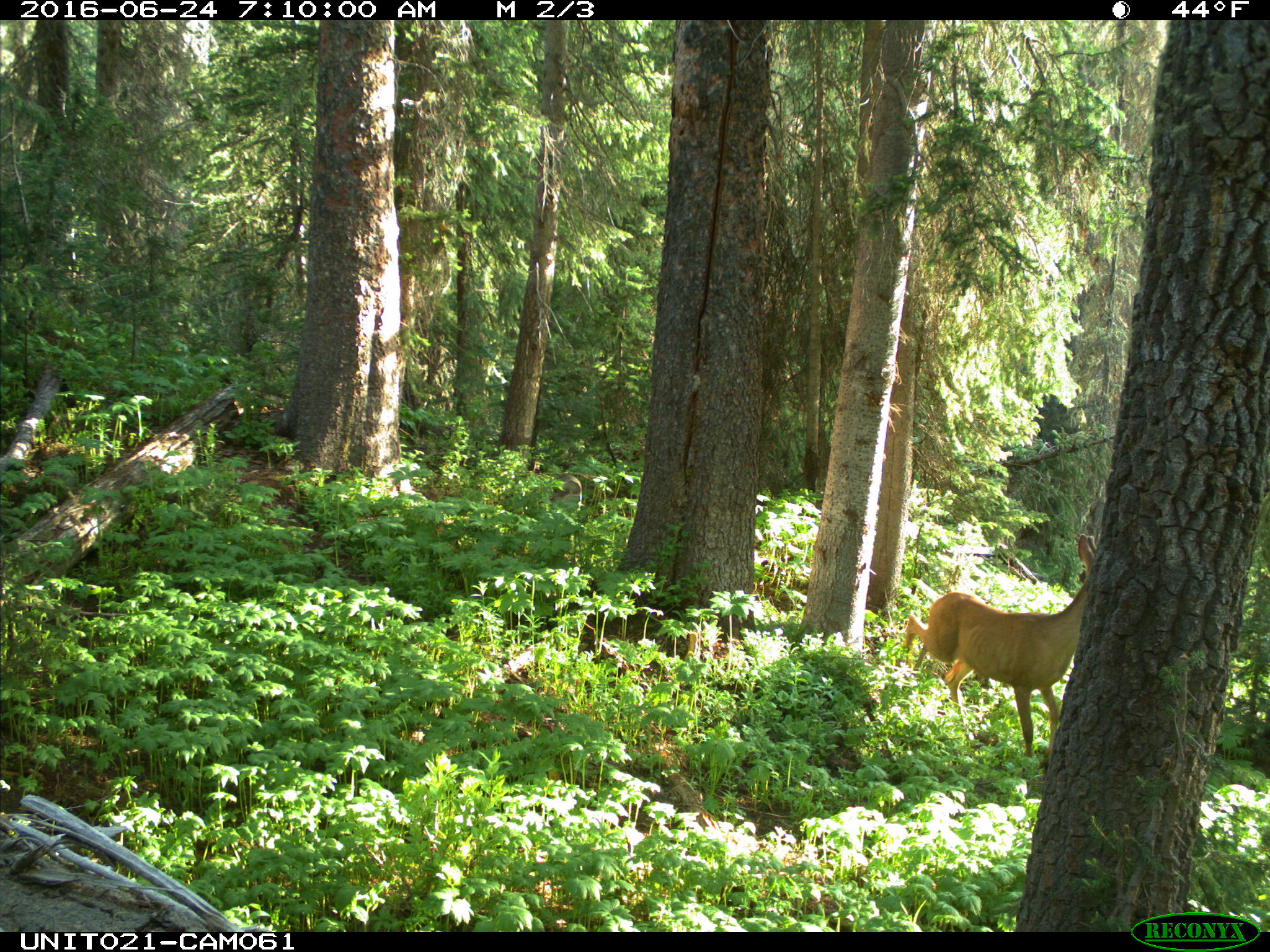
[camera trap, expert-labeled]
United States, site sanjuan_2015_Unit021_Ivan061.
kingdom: Animalia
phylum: Chordata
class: Mammalia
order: Artiodactyla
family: Cervidae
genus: Odocoileus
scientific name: Odocoileus hemionus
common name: mule deer